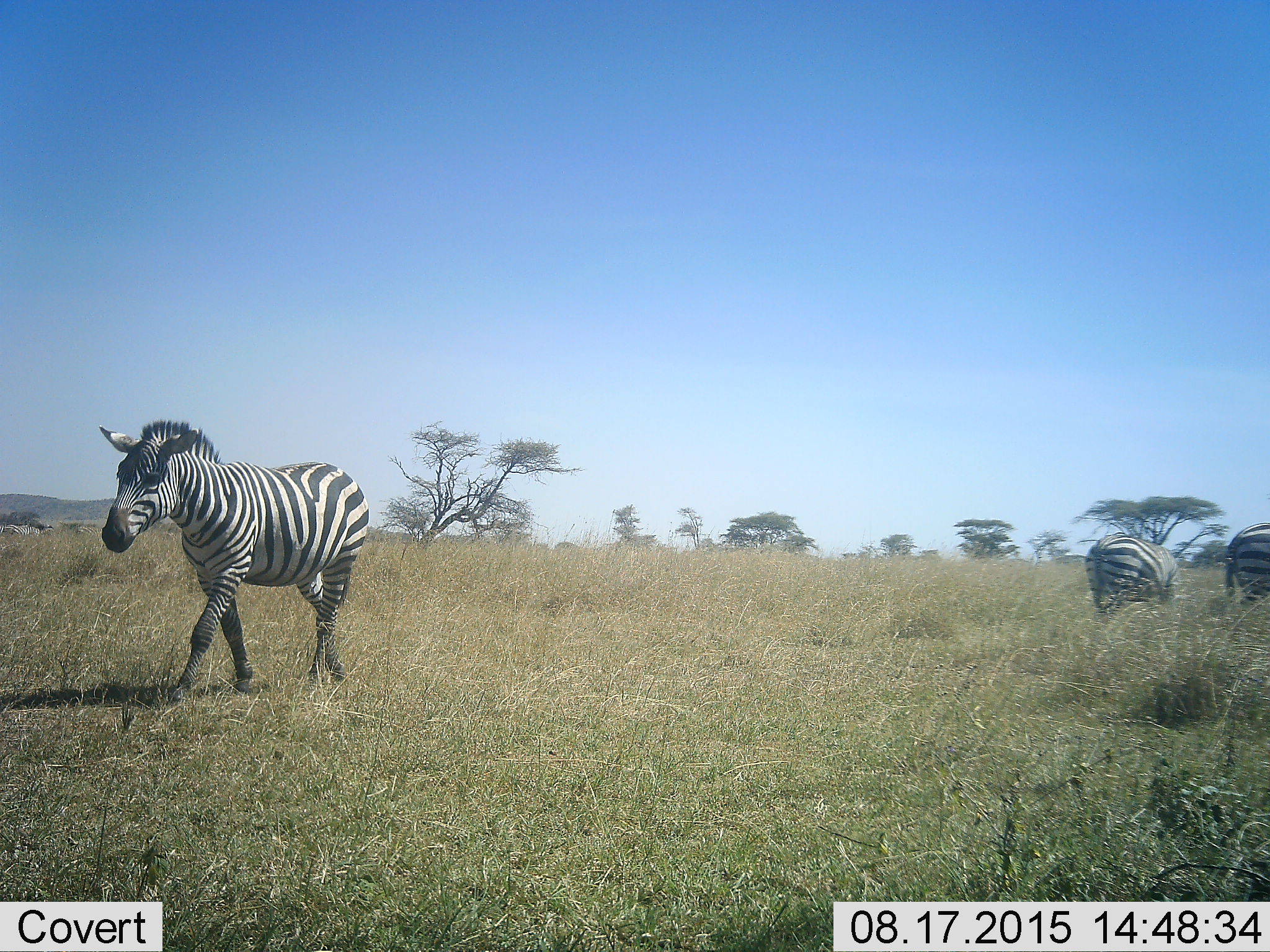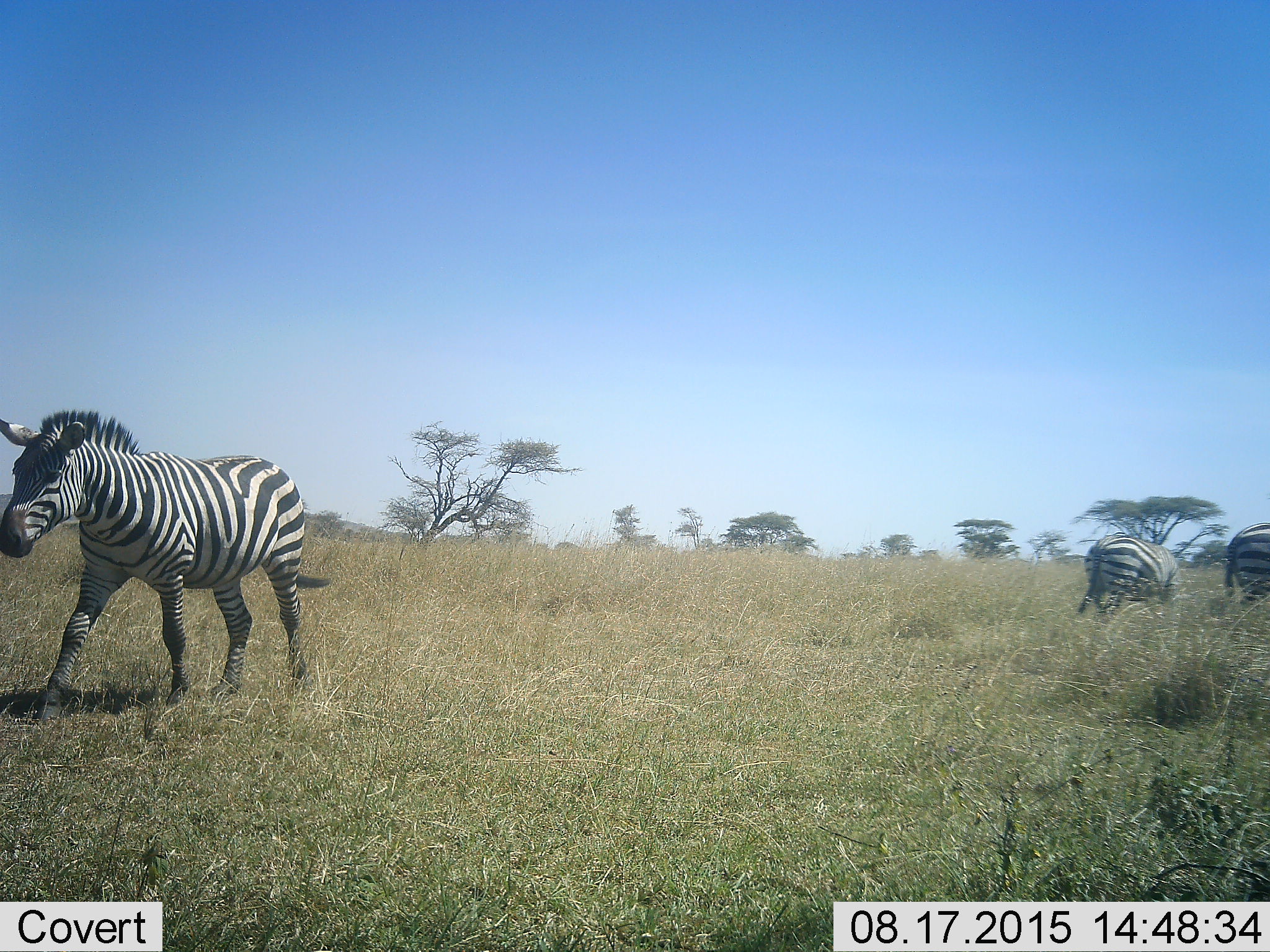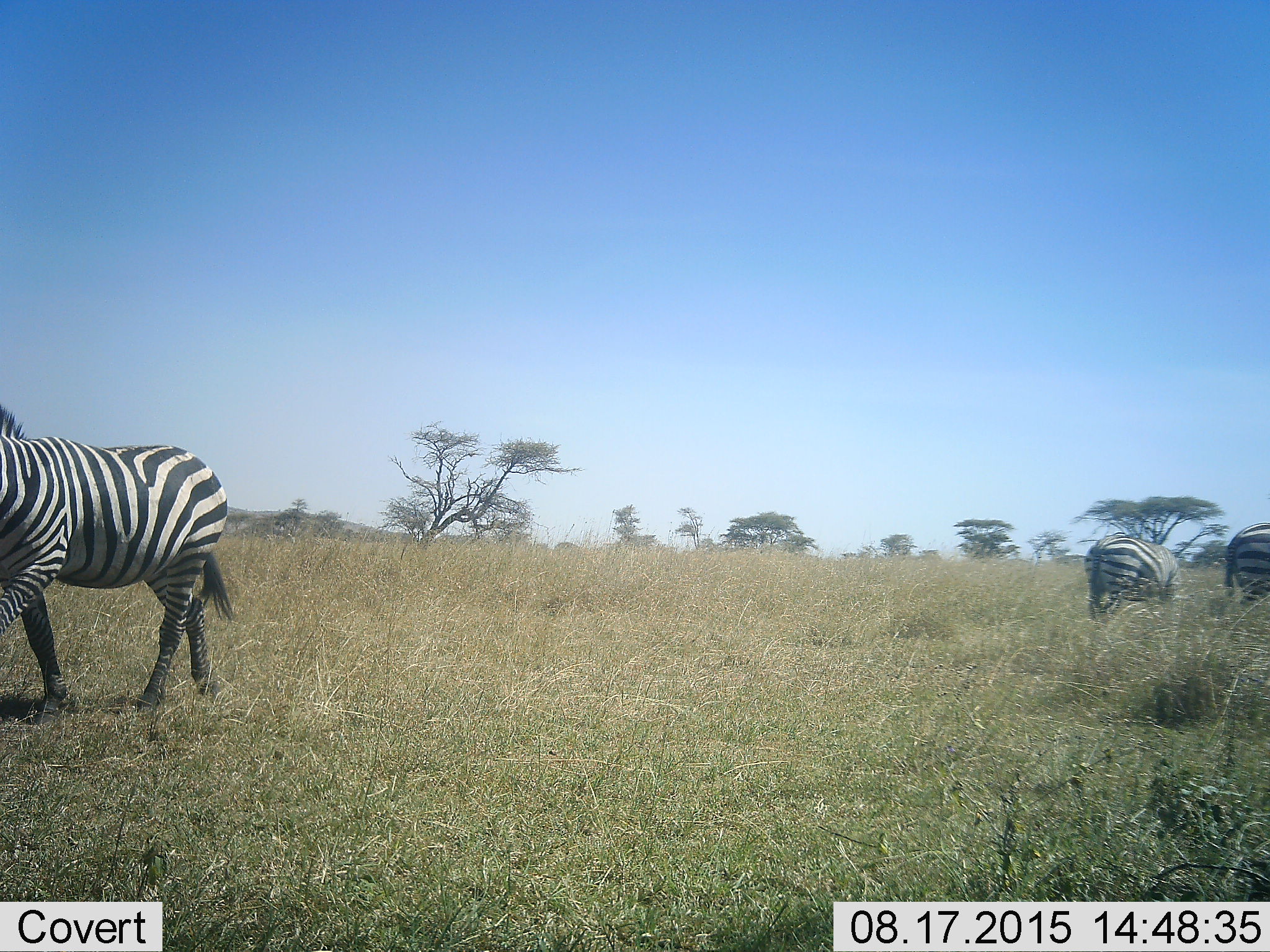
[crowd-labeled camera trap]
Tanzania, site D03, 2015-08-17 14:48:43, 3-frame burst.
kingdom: Animalia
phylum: Chordata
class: Mammalia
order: Perissodactyla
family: Equidae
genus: Equus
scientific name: Equus quagga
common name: plains zebra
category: zebra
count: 3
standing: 39%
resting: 0%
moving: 78%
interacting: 0%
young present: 0%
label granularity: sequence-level